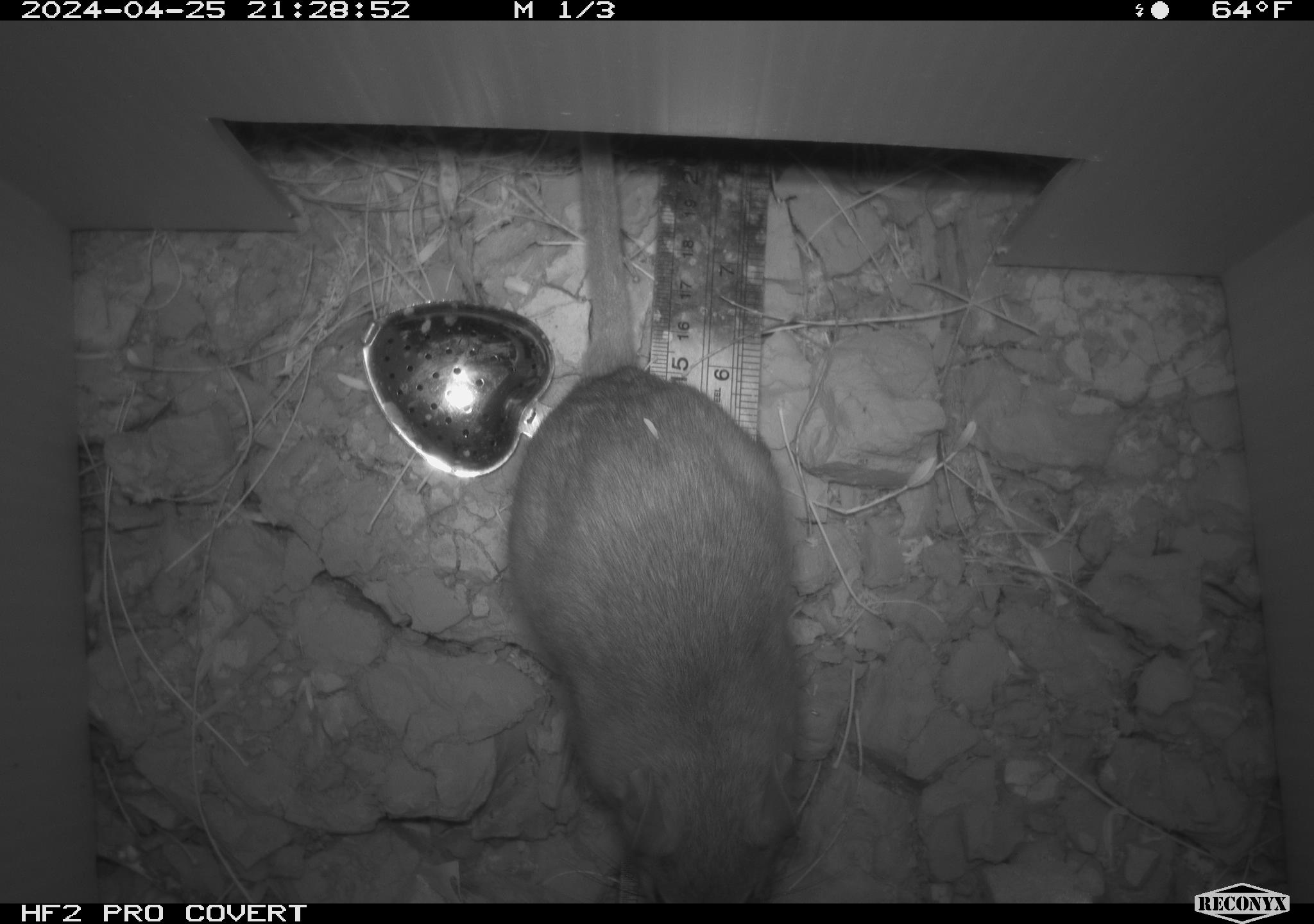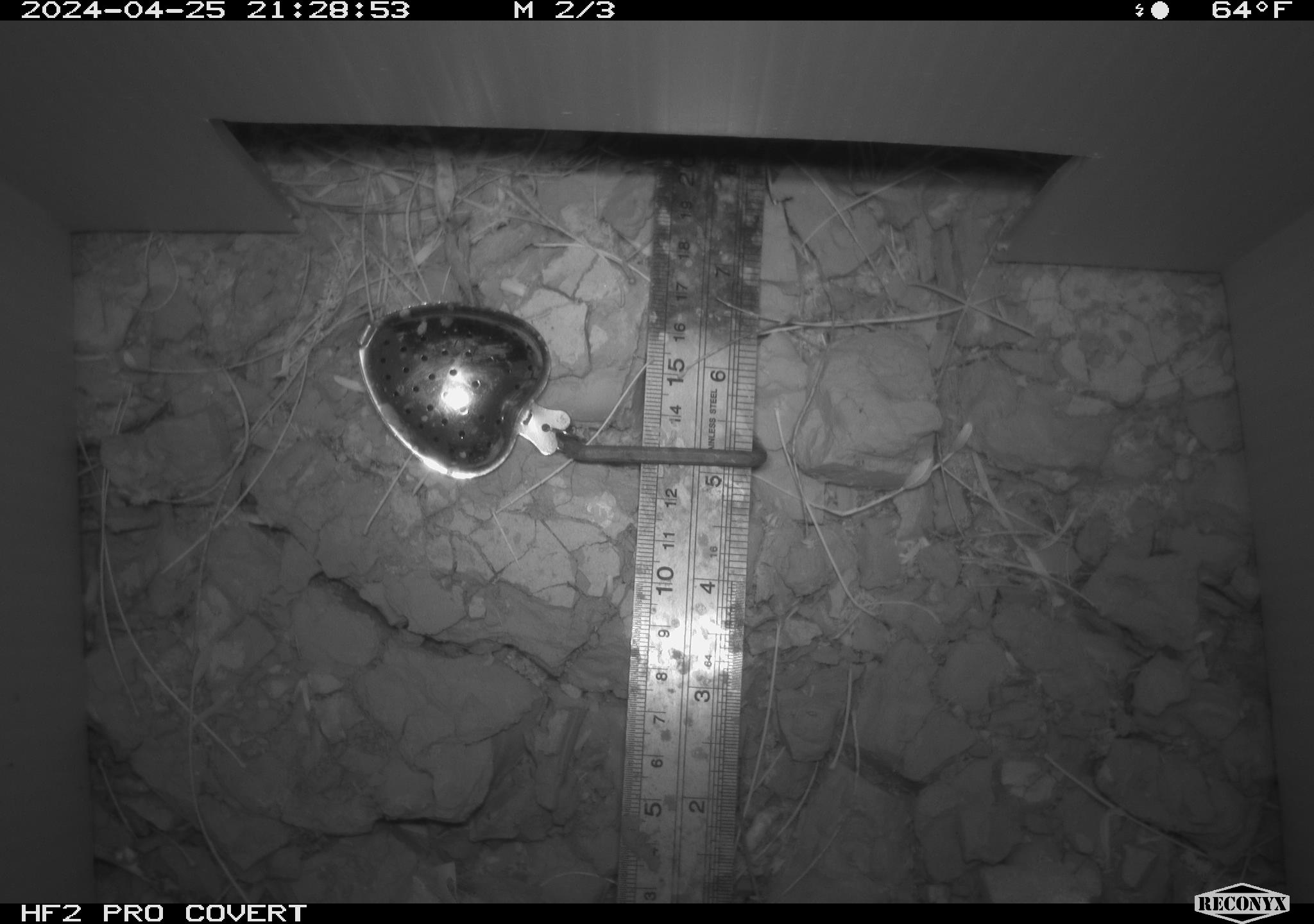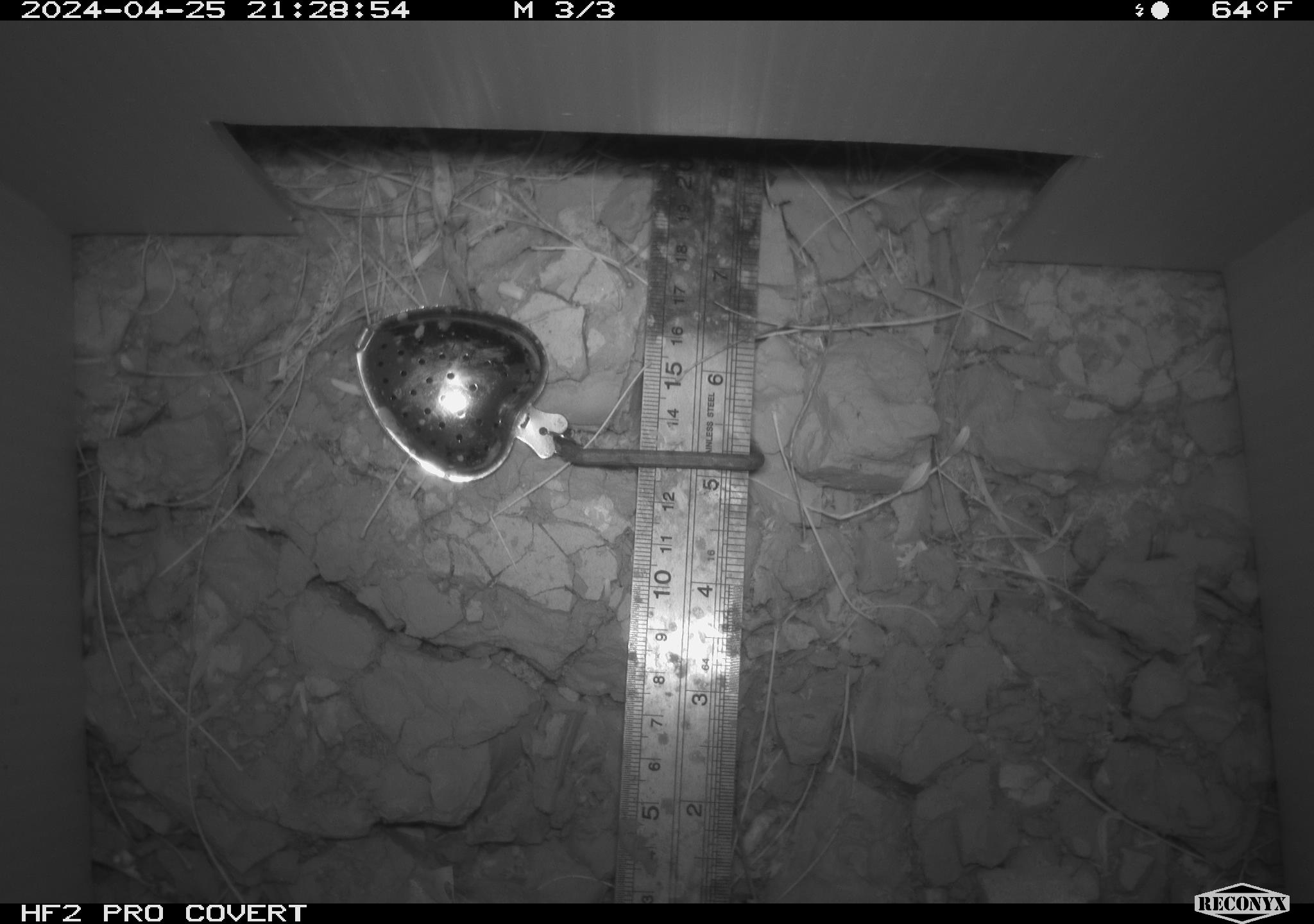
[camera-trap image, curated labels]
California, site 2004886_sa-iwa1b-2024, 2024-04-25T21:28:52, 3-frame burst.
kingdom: Animalia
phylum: Chordata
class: Mammalia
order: Rodentia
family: Cricetidae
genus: Neotoma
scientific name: Neotoma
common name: pack rat or woodrat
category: neotoma species